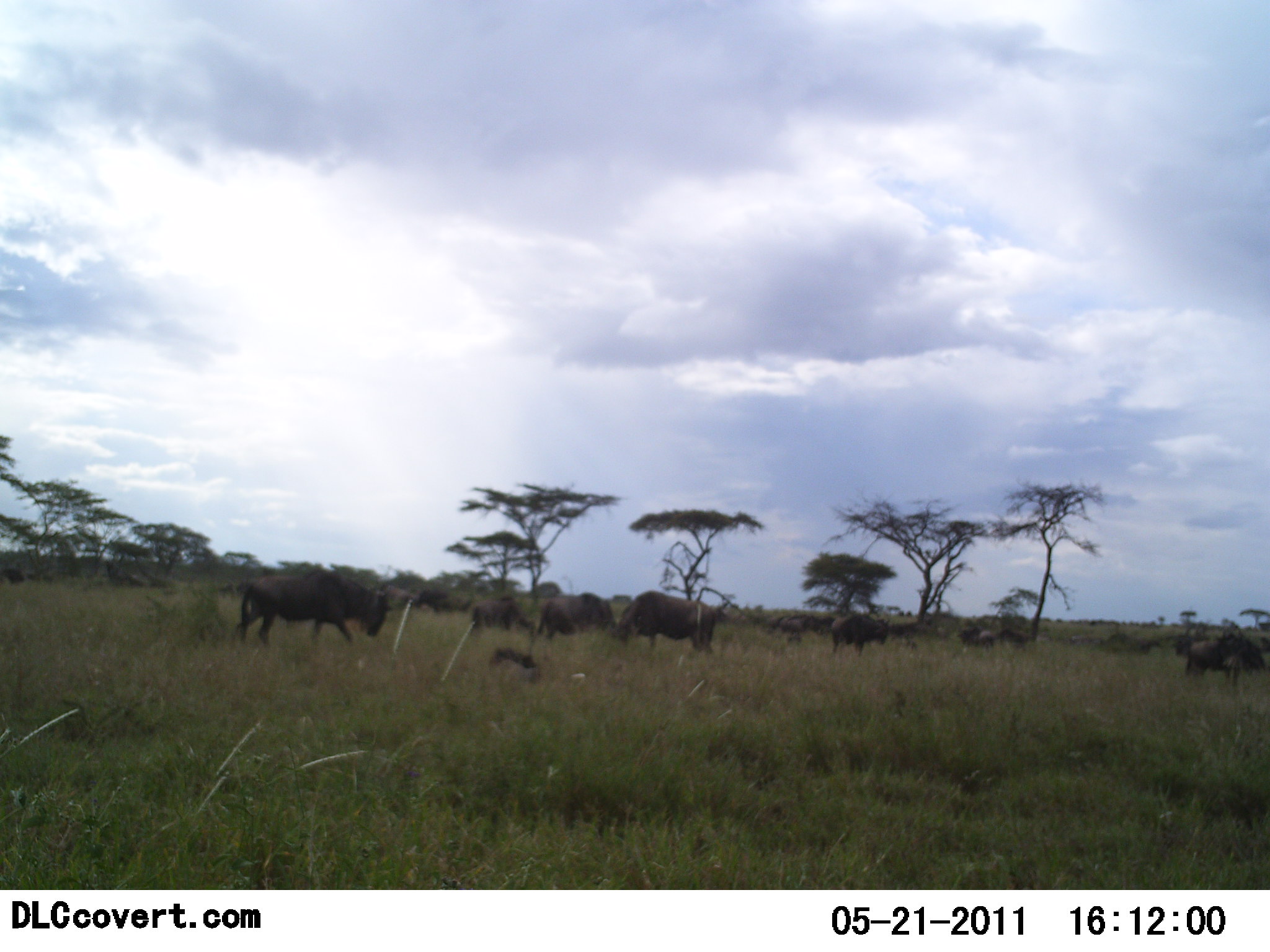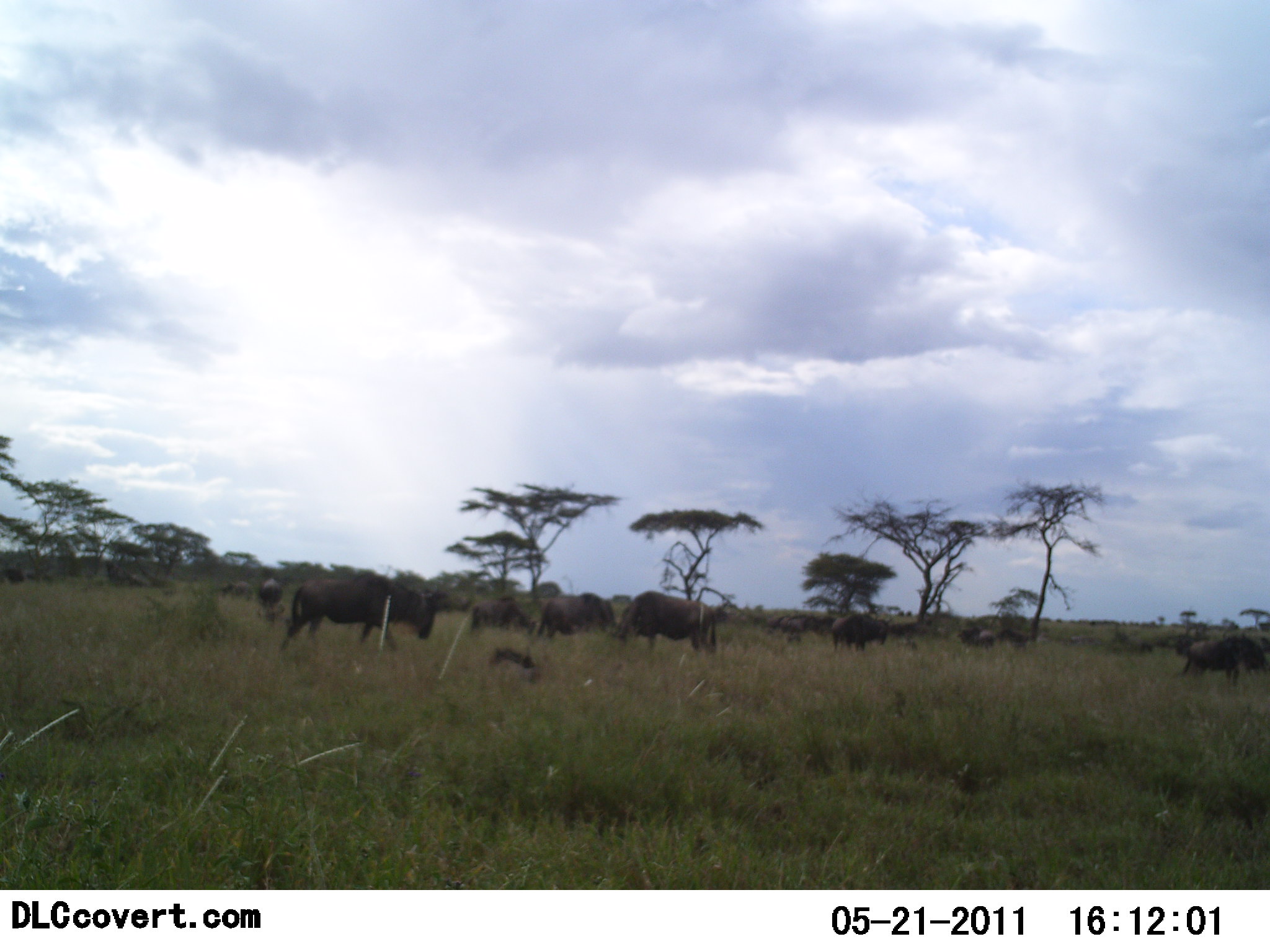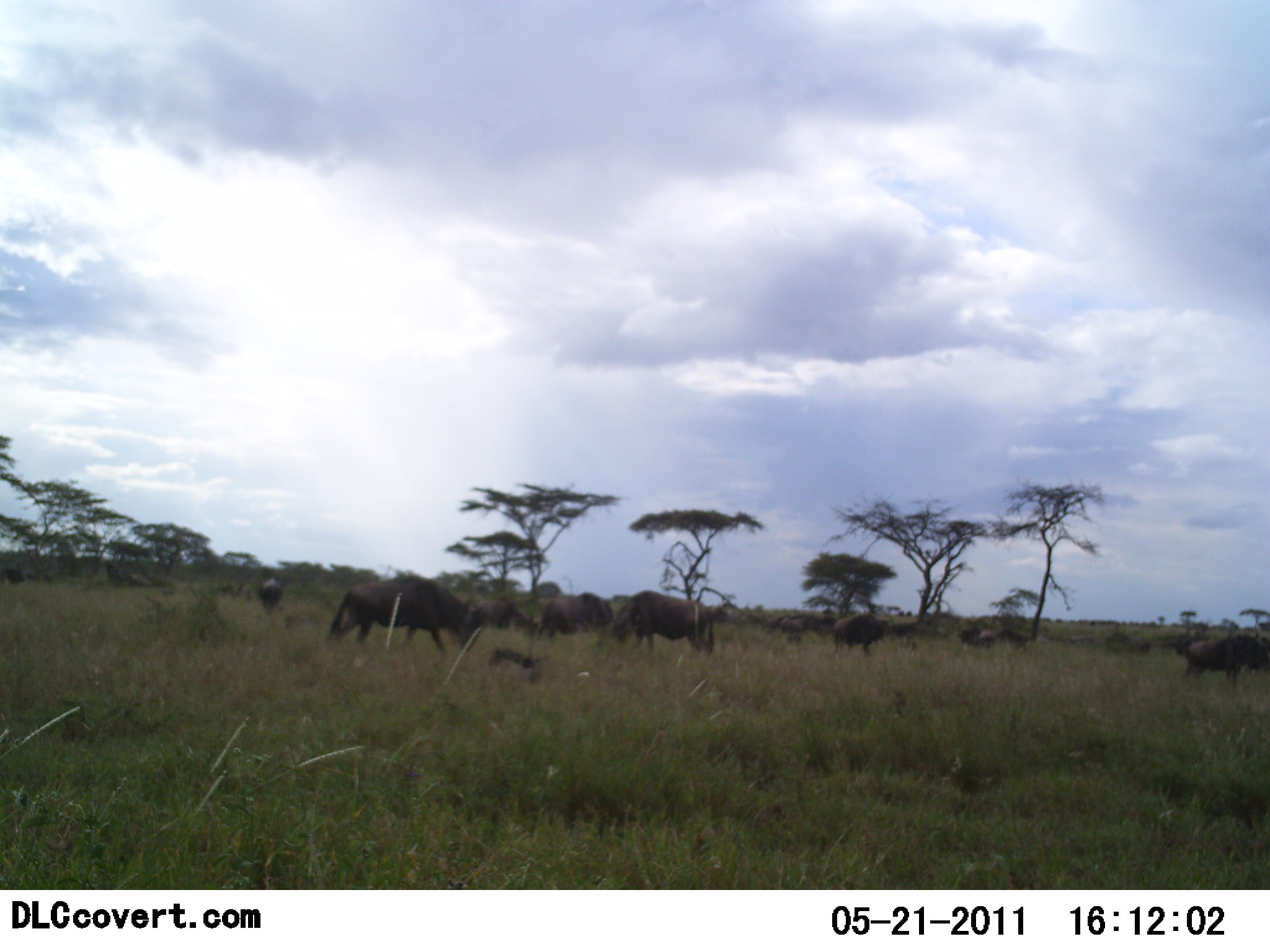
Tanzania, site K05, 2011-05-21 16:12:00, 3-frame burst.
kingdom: Animalia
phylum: Chordata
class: Mammalia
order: Artiodactyla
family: Bovidae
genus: Connochaetes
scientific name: Connochaetes taurinus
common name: blue wildebeest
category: wildebeest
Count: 11-50.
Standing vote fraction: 60%.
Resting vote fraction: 0%.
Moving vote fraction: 50%.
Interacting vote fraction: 0%.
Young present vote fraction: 0%.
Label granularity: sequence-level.